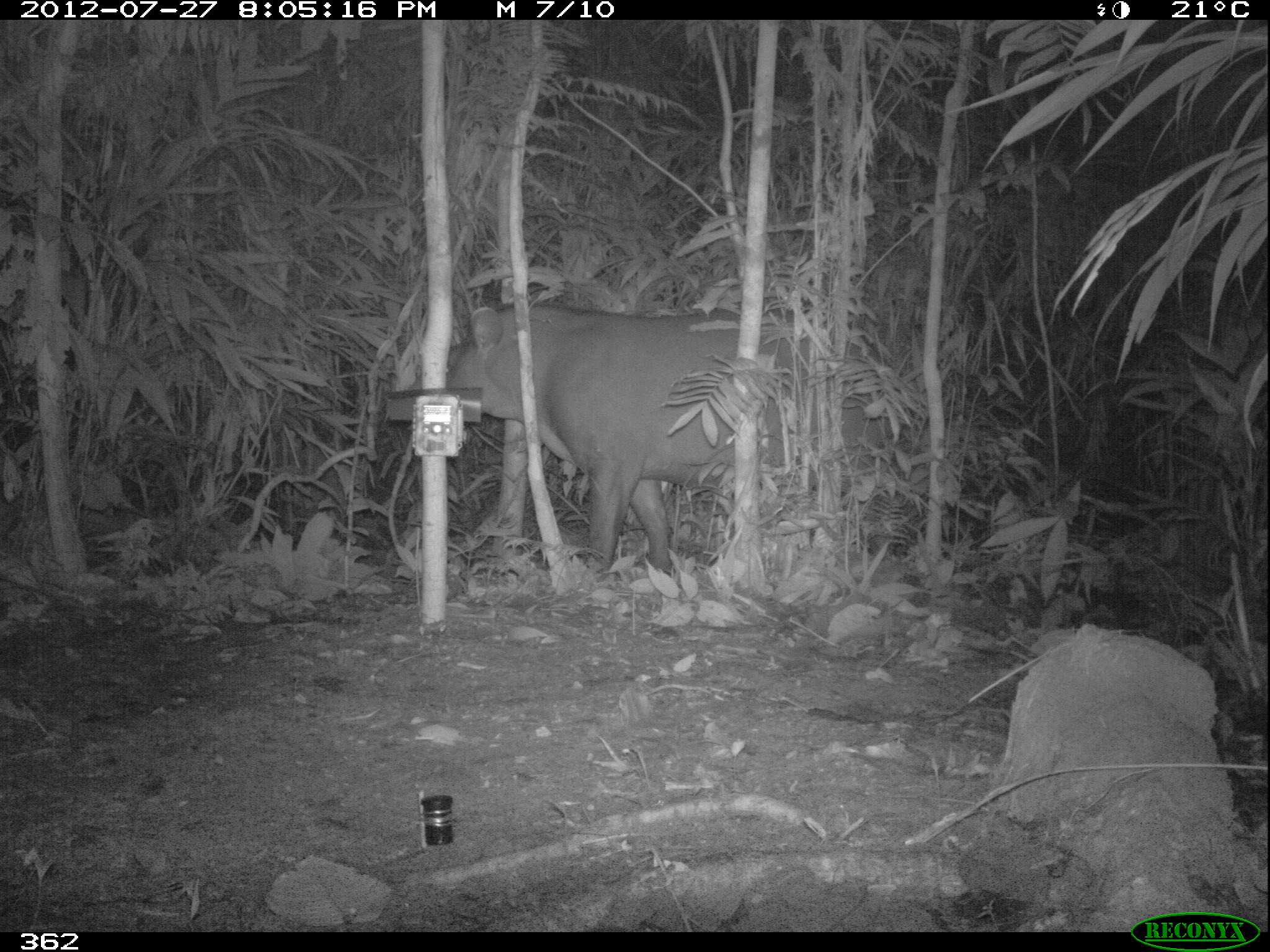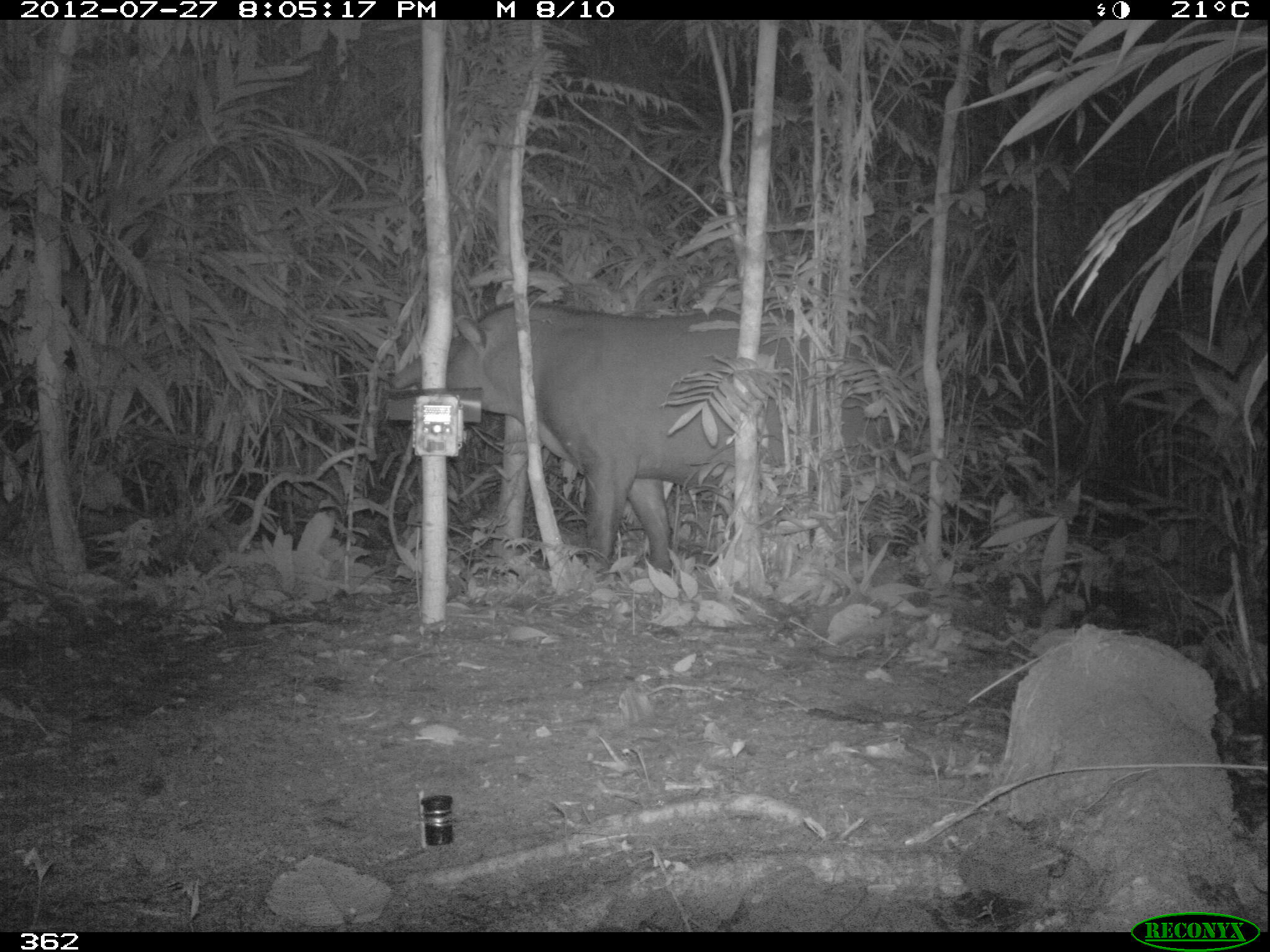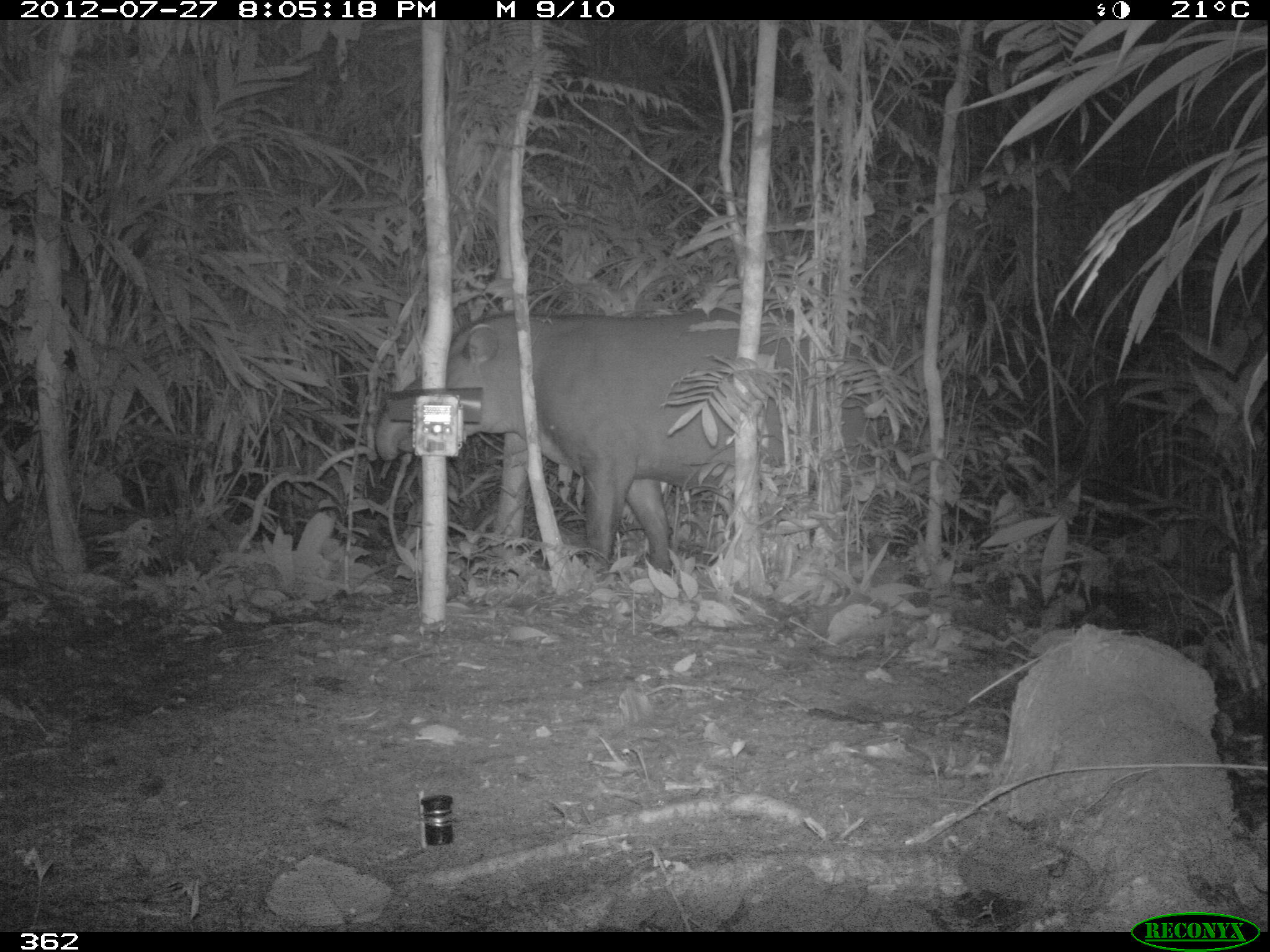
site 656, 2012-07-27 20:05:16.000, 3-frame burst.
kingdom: Animalia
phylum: Chordata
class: Mammalia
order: Perissodactyla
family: Tapiridae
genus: Tapirus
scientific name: Tapirus terrestris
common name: south american tapir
Tapirus terrestris (south american tapir).